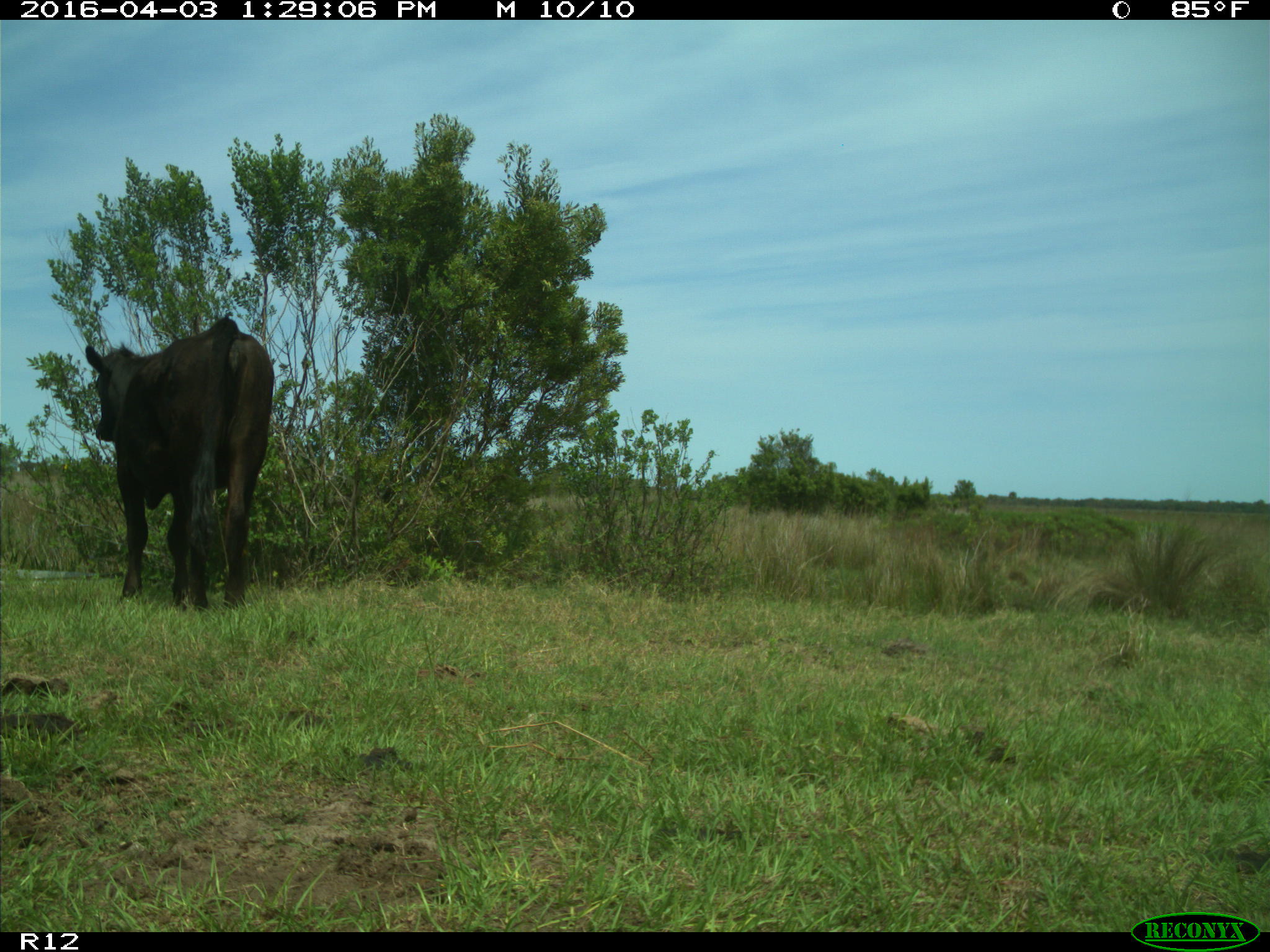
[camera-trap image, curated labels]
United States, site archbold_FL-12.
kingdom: Animalia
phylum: Chordata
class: Mammalia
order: Artiodactyla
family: Bovidae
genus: Bos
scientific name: Bos taurus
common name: domestic cow